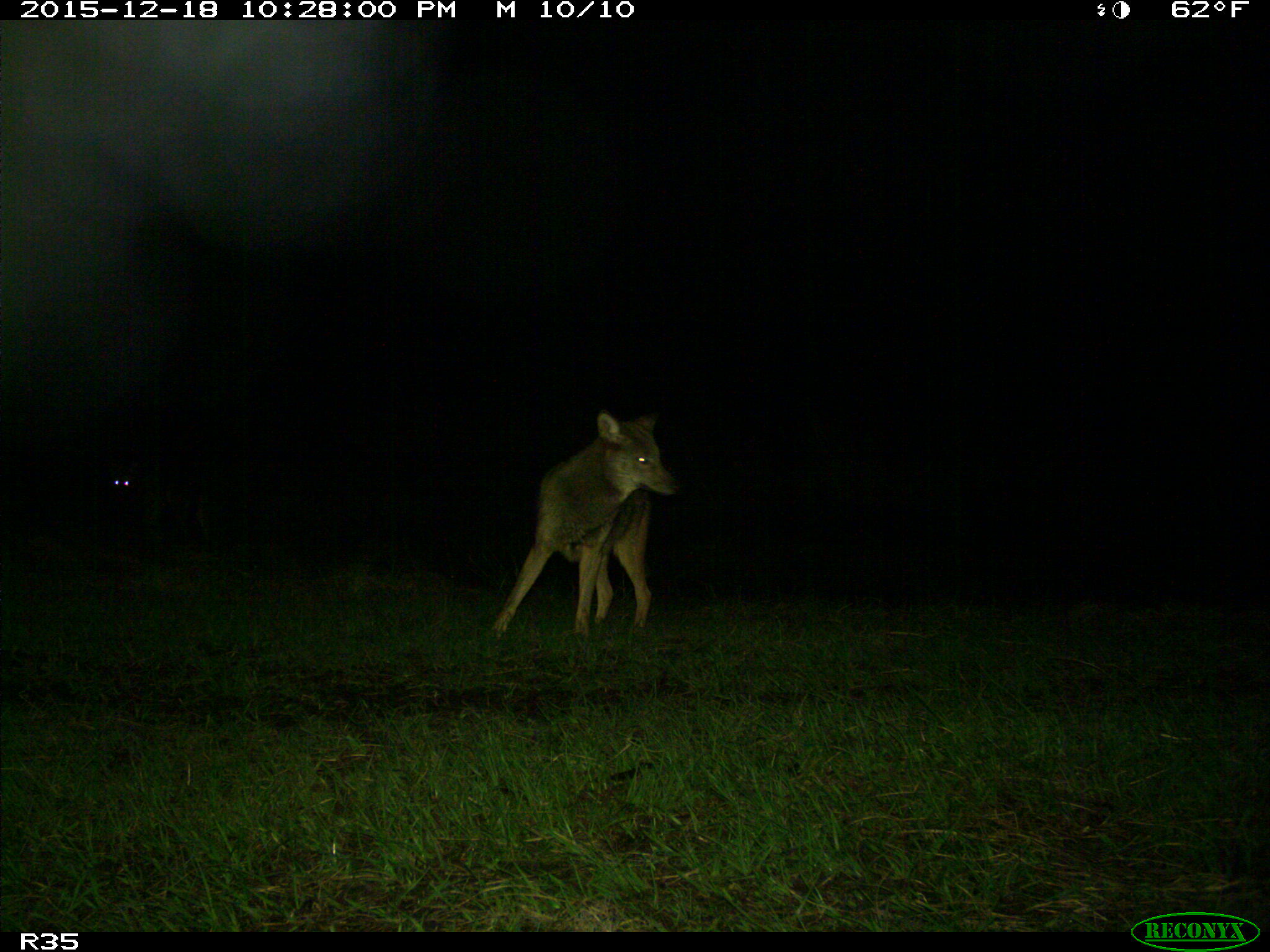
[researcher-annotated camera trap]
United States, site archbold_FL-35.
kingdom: Animalia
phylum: Chordata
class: Mammalia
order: Carnivora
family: Canidae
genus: Canis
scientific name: Canis latrans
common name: coyote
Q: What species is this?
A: Canis latrans (coyote).